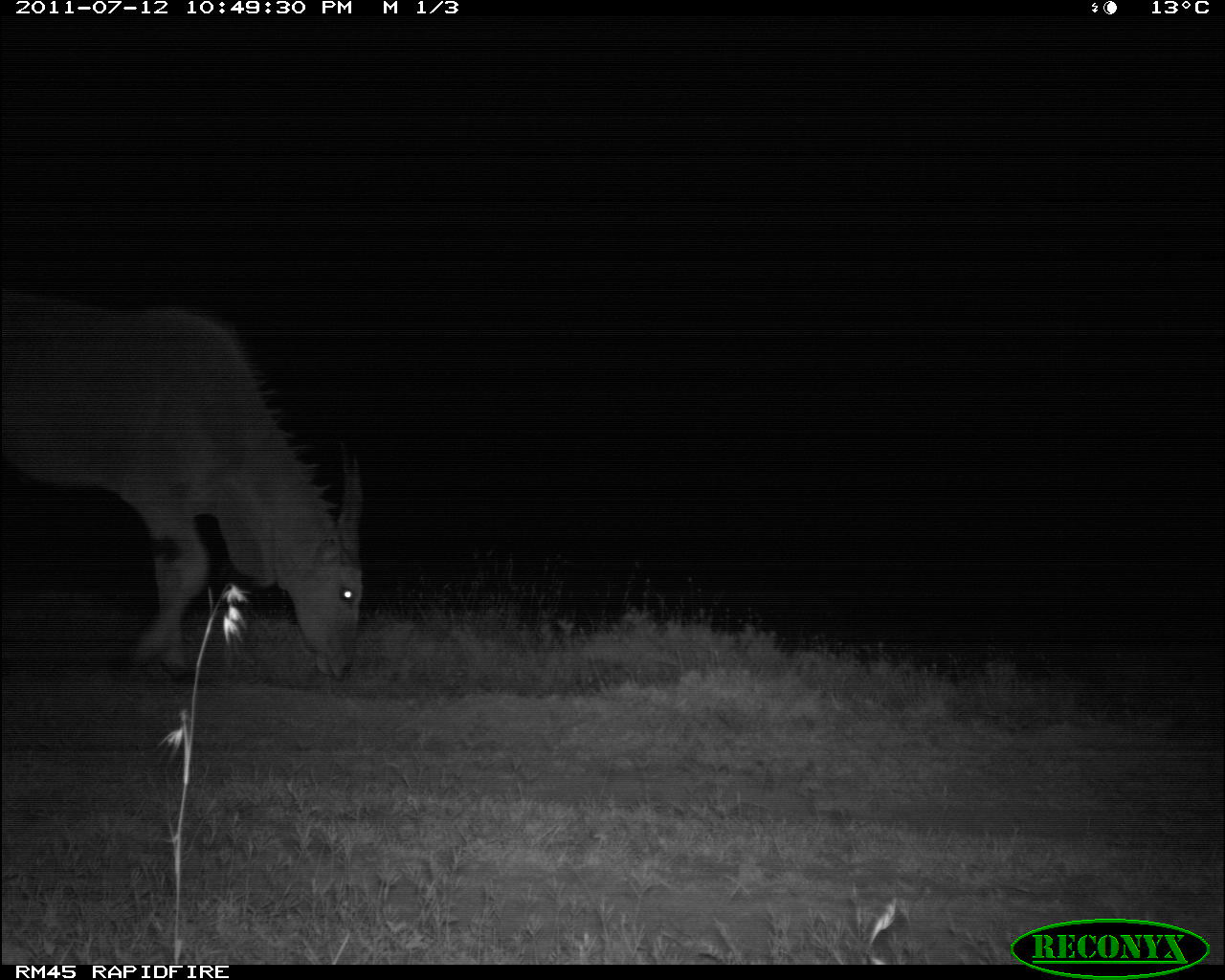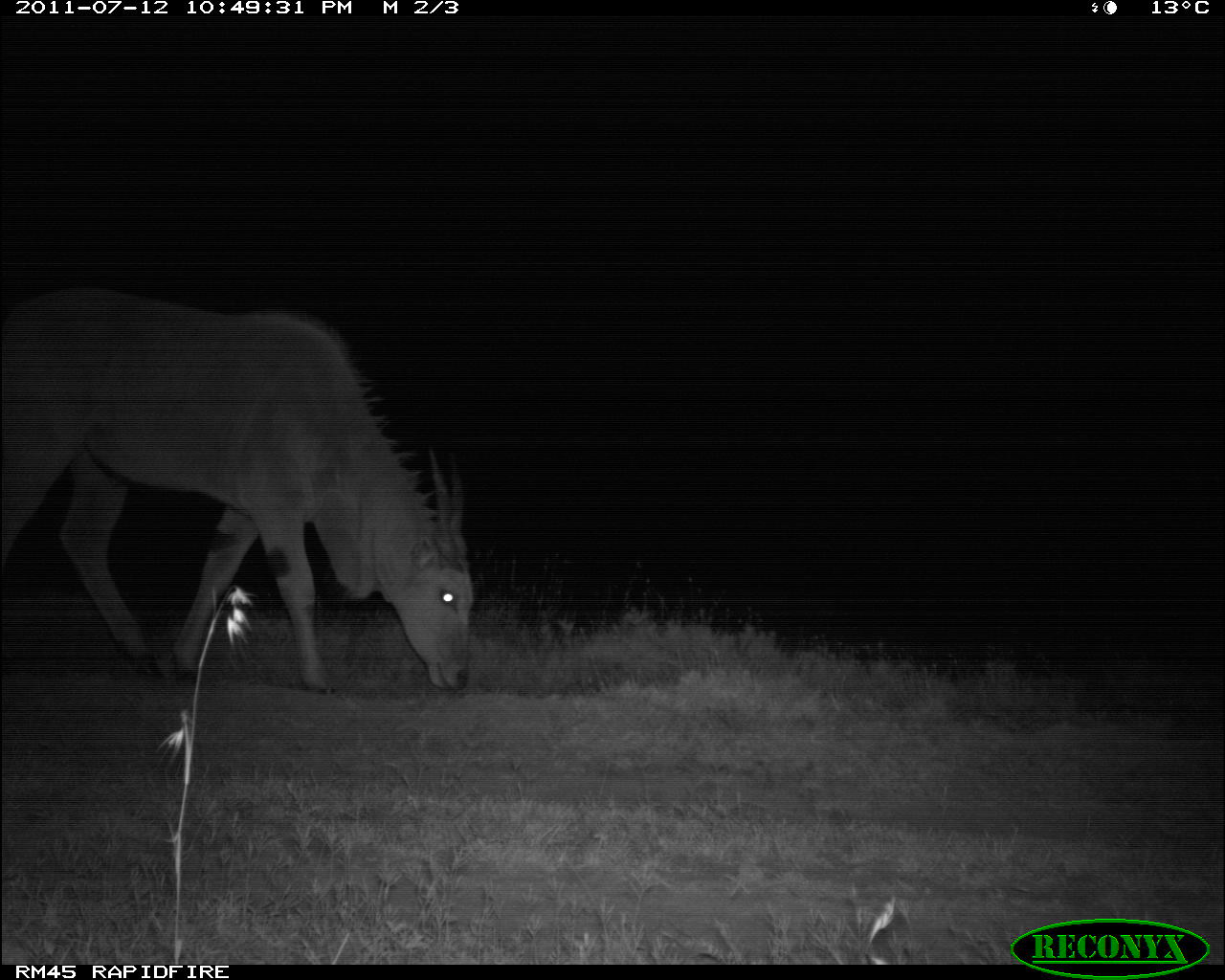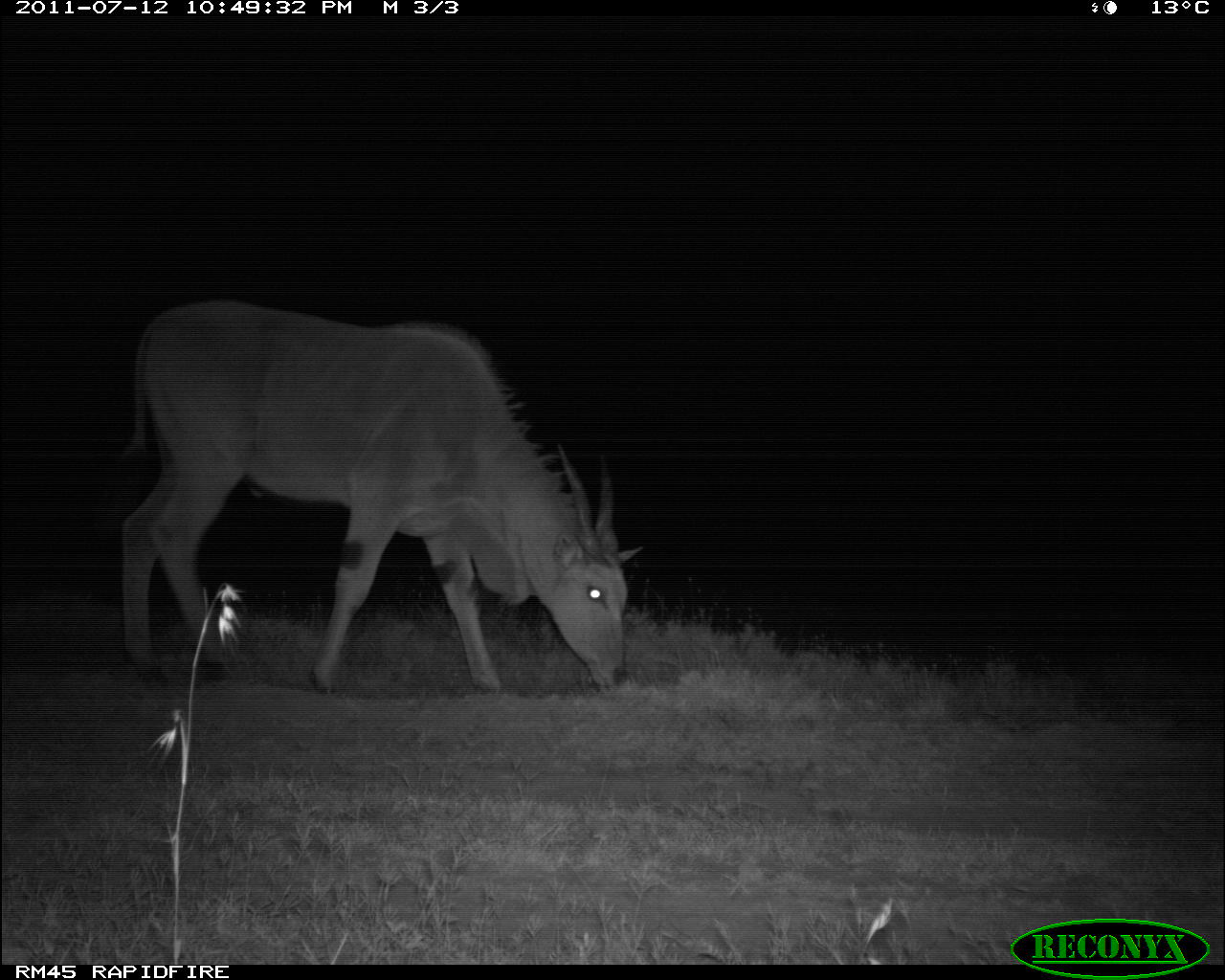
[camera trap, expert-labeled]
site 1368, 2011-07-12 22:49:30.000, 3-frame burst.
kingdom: Animalia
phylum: Chordata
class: Mammalia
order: Artiodactyla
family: Bovidae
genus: Tragelaphus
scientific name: Tragelaphus oryx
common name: eland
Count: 1.